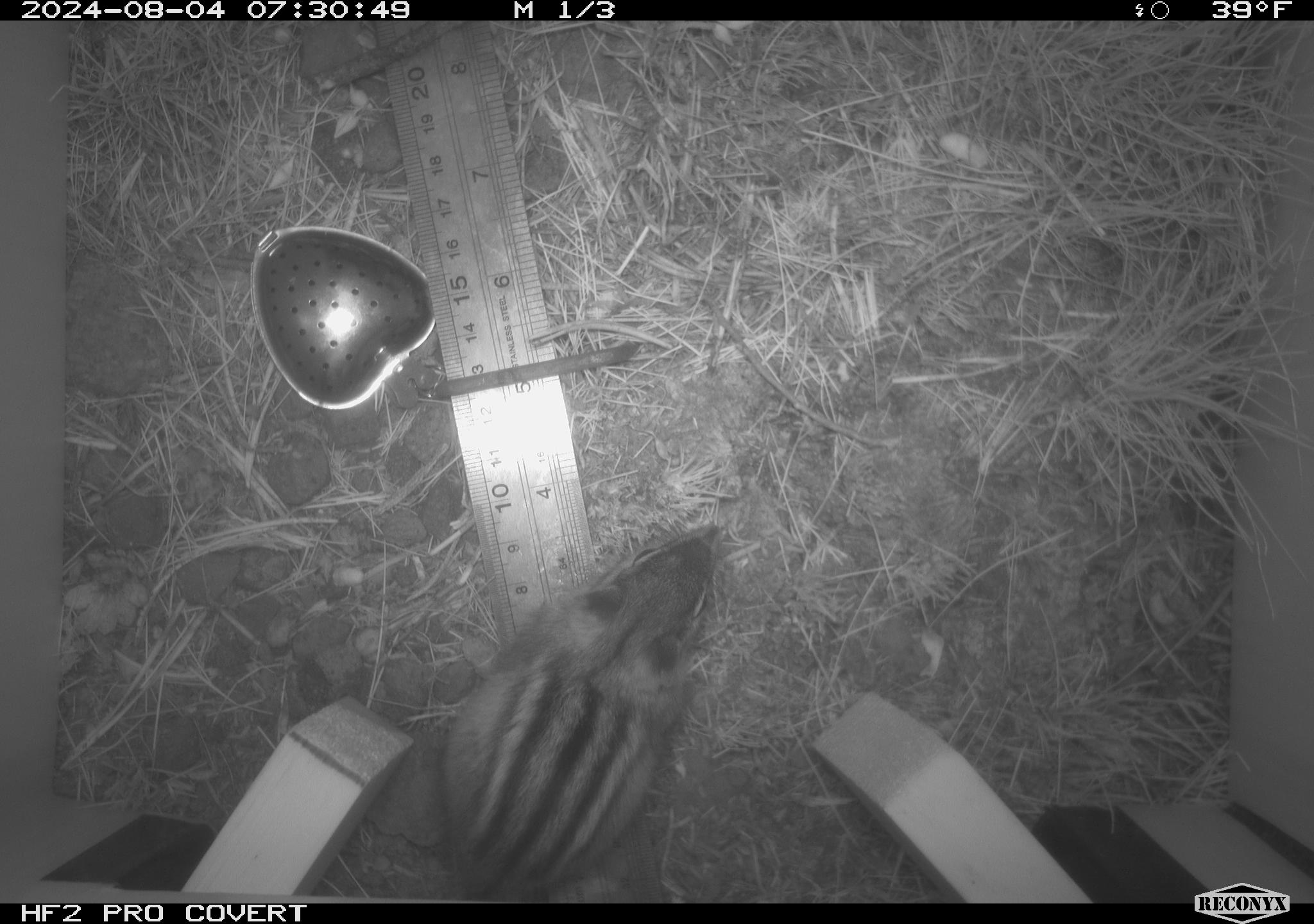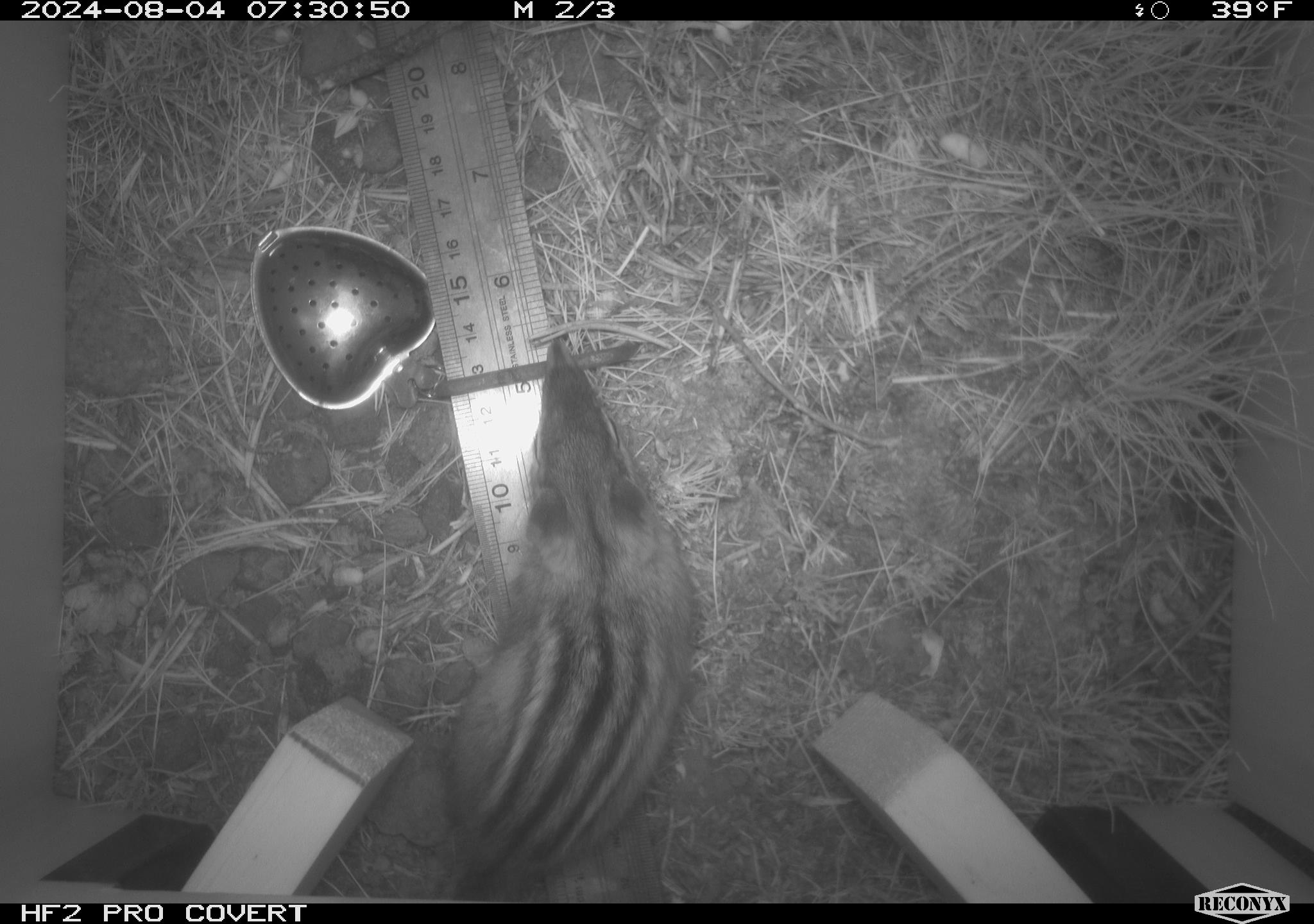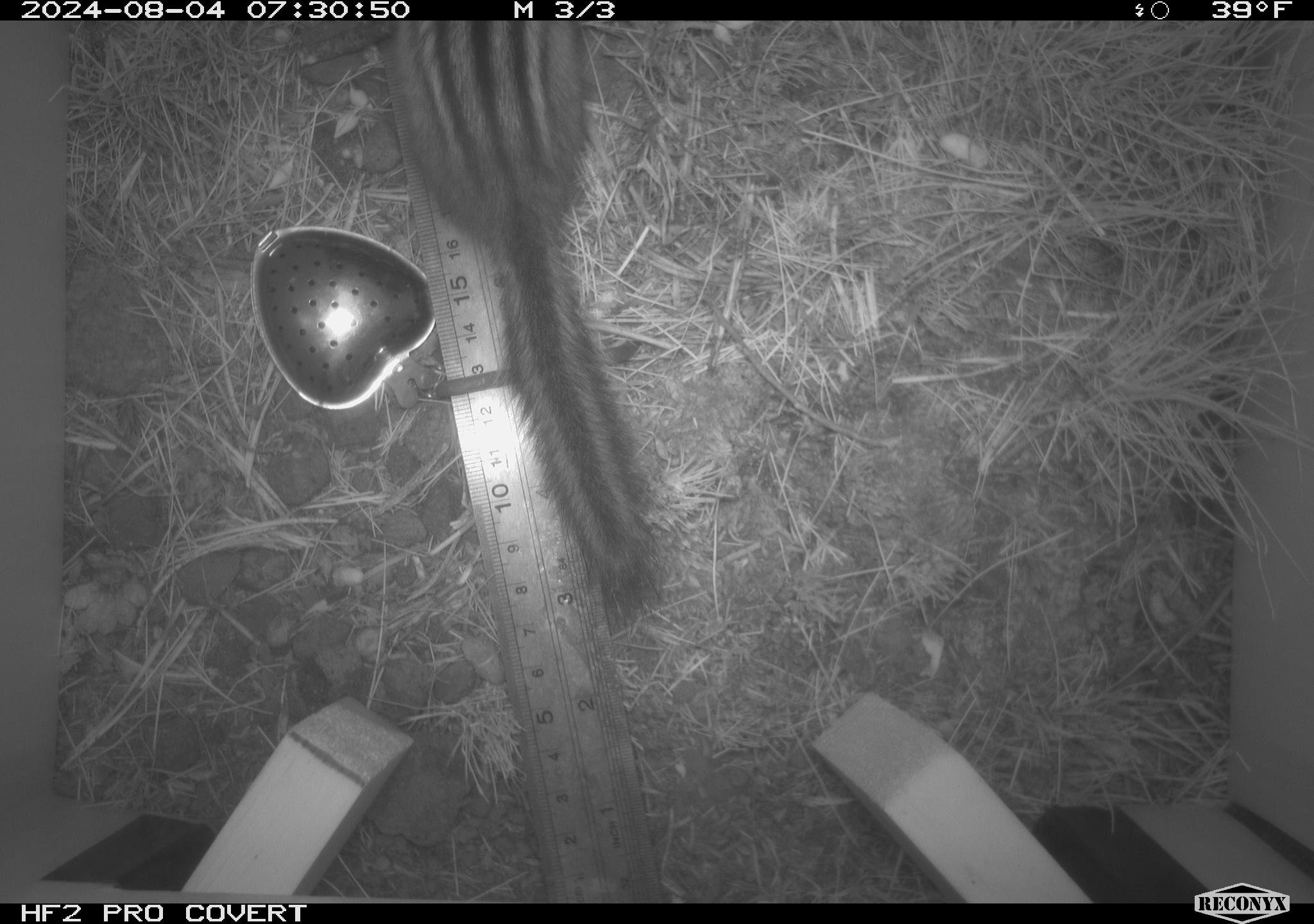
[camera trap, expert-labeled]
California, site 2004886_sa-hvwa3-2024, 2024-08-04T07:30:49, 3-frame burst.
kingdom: Animalia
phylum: Chordata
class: Mammalia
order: Rodentia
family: Sciuridae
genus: Neotamias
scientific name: Neotamias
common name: western chipmunks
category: neotamias species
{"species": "neotamias species (western chipmunks) (Neotamias)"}